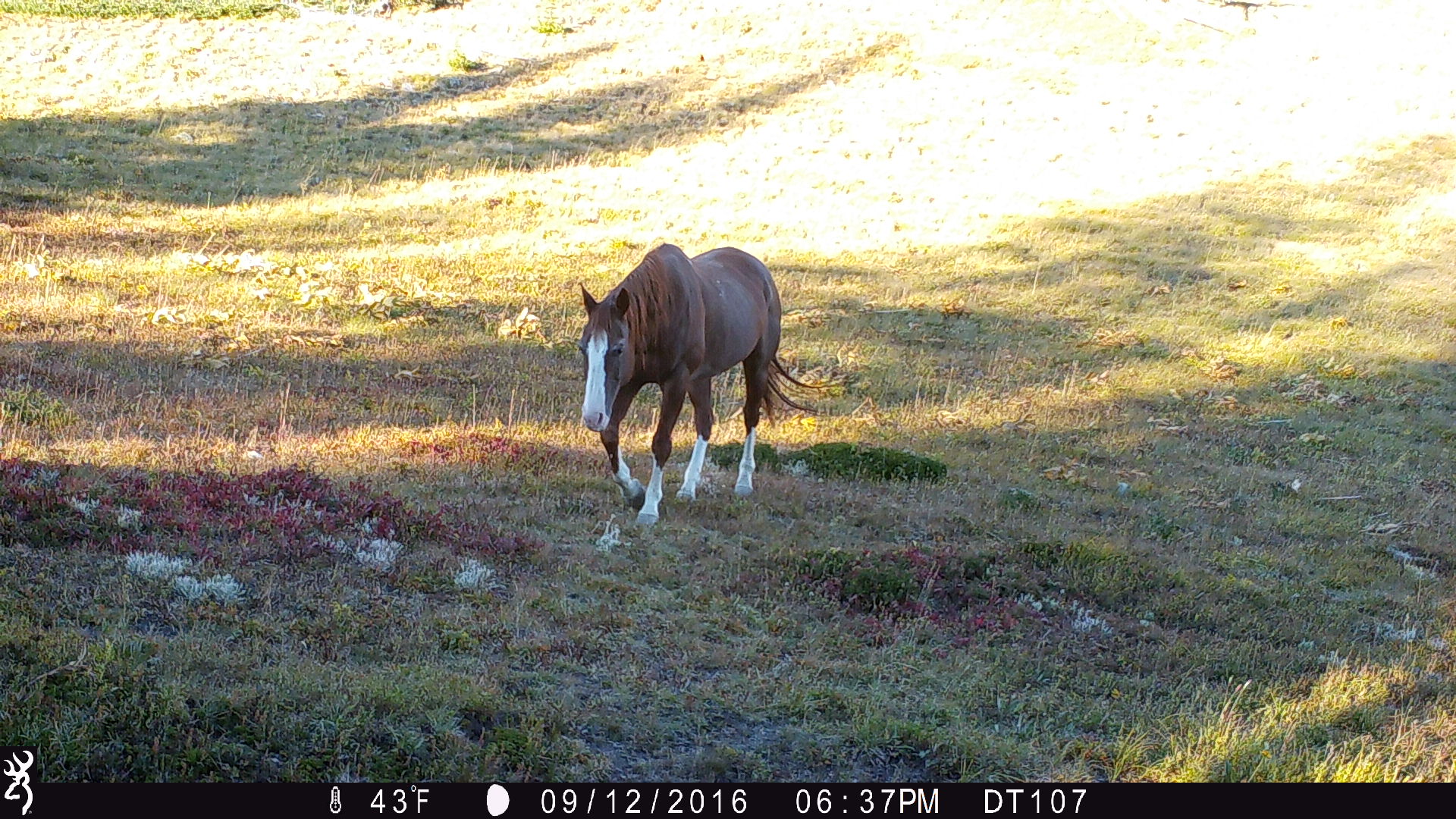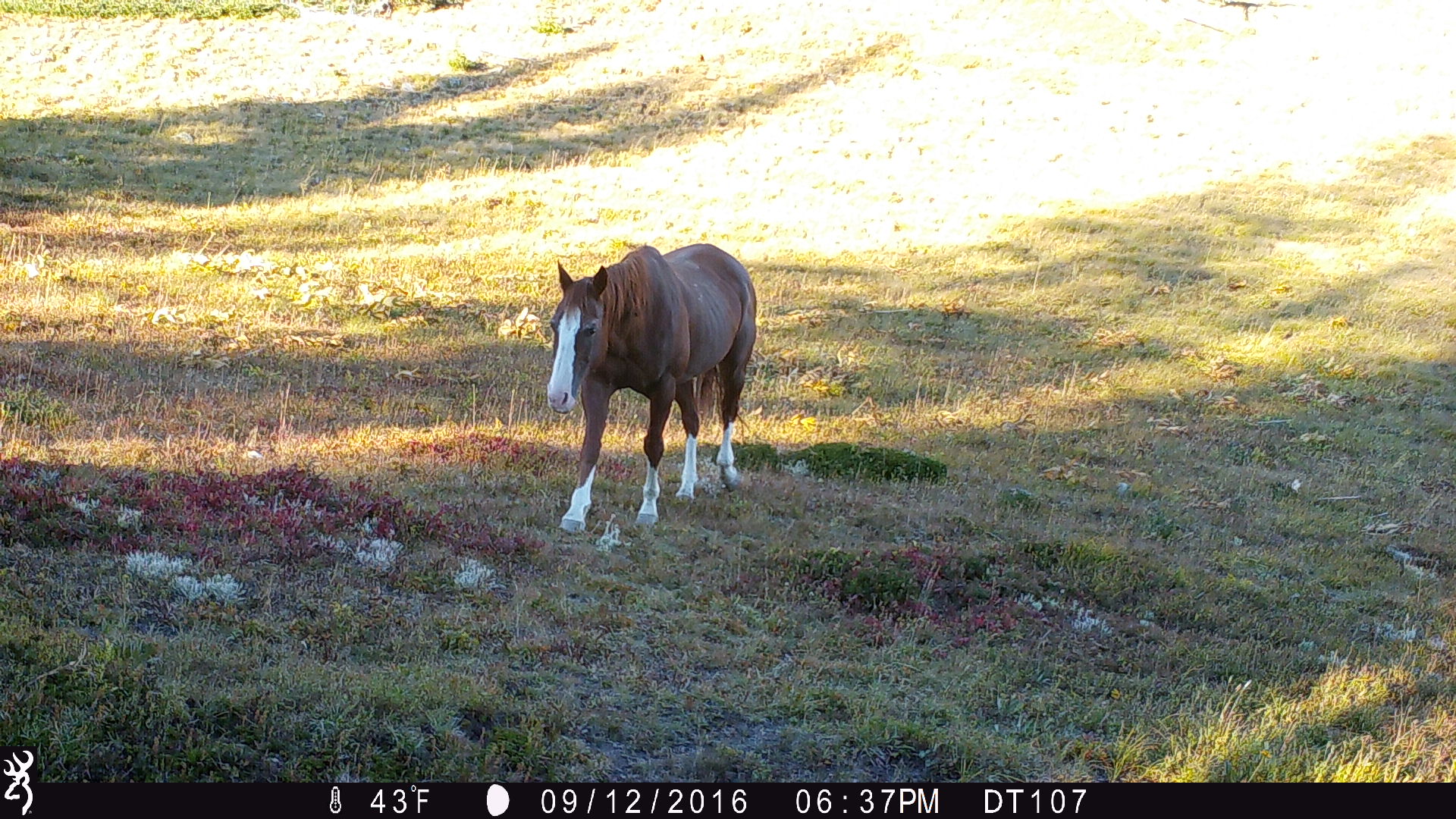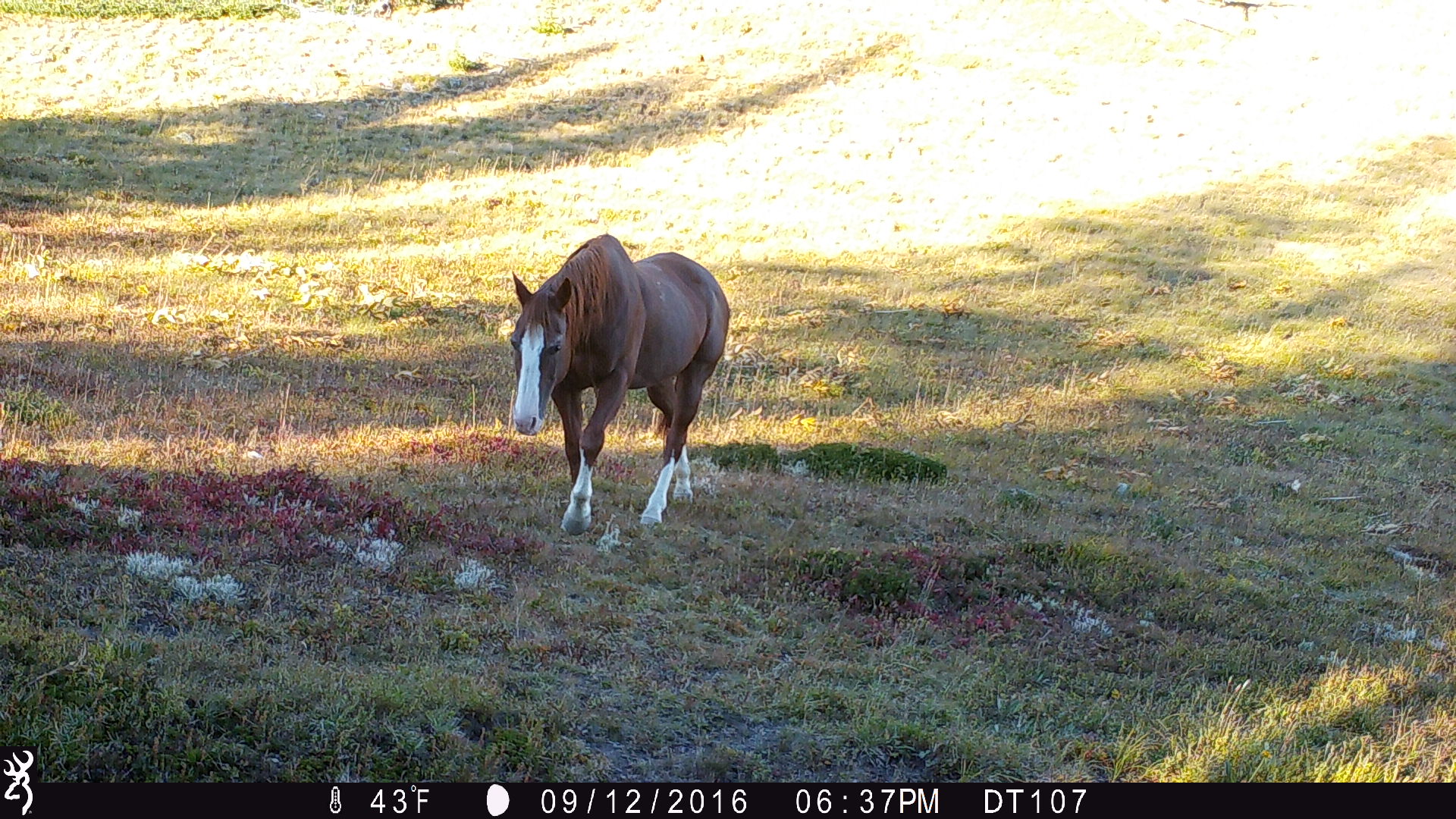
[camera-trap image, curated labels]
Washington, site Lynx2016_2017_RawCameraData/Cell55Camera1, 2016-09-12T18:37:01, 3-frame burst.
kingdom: Animalia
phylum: Chordata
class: Mammalia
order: Perissodactyla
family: Equidae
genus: Equus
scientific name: Equus caballus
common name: domestic horse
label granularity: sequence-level